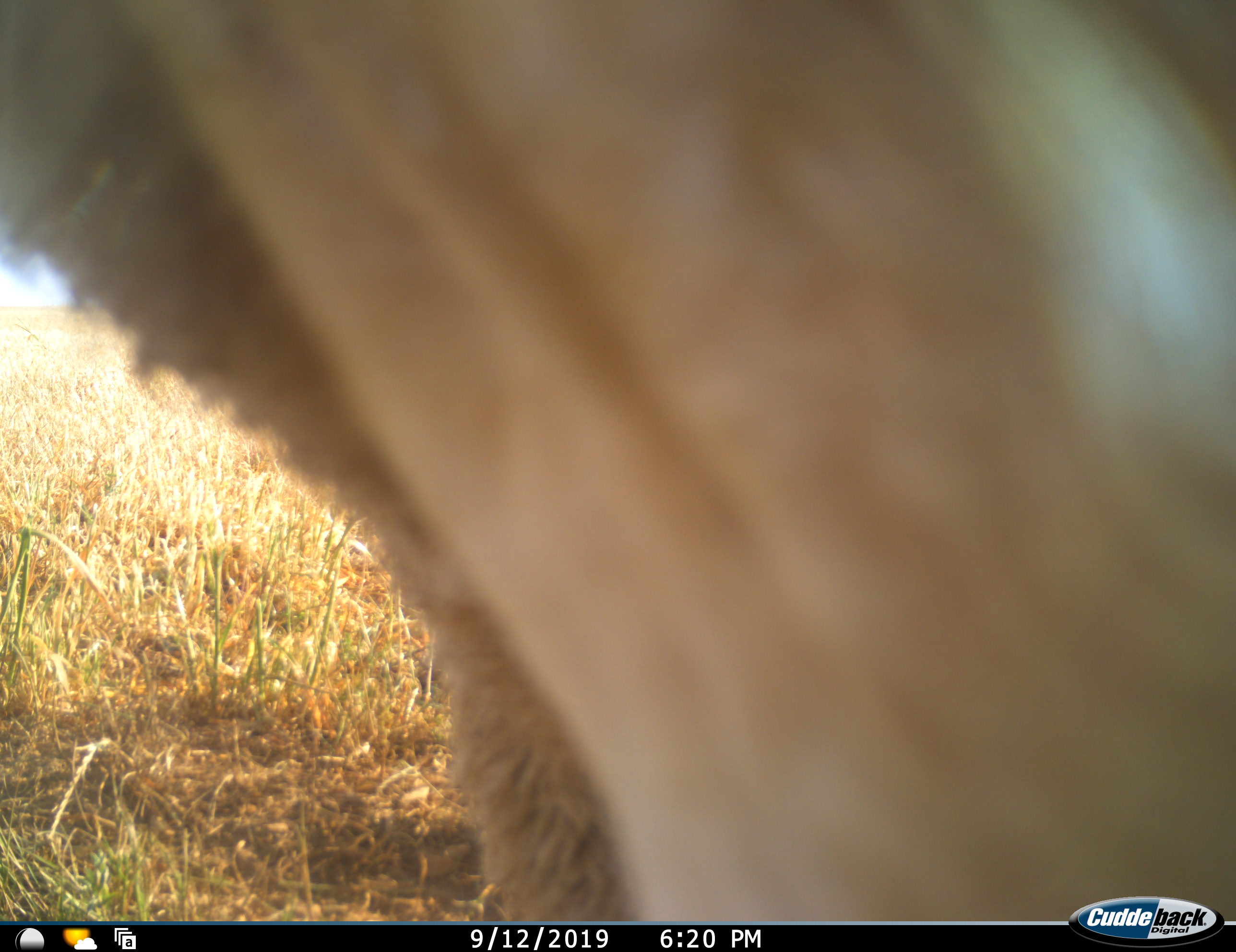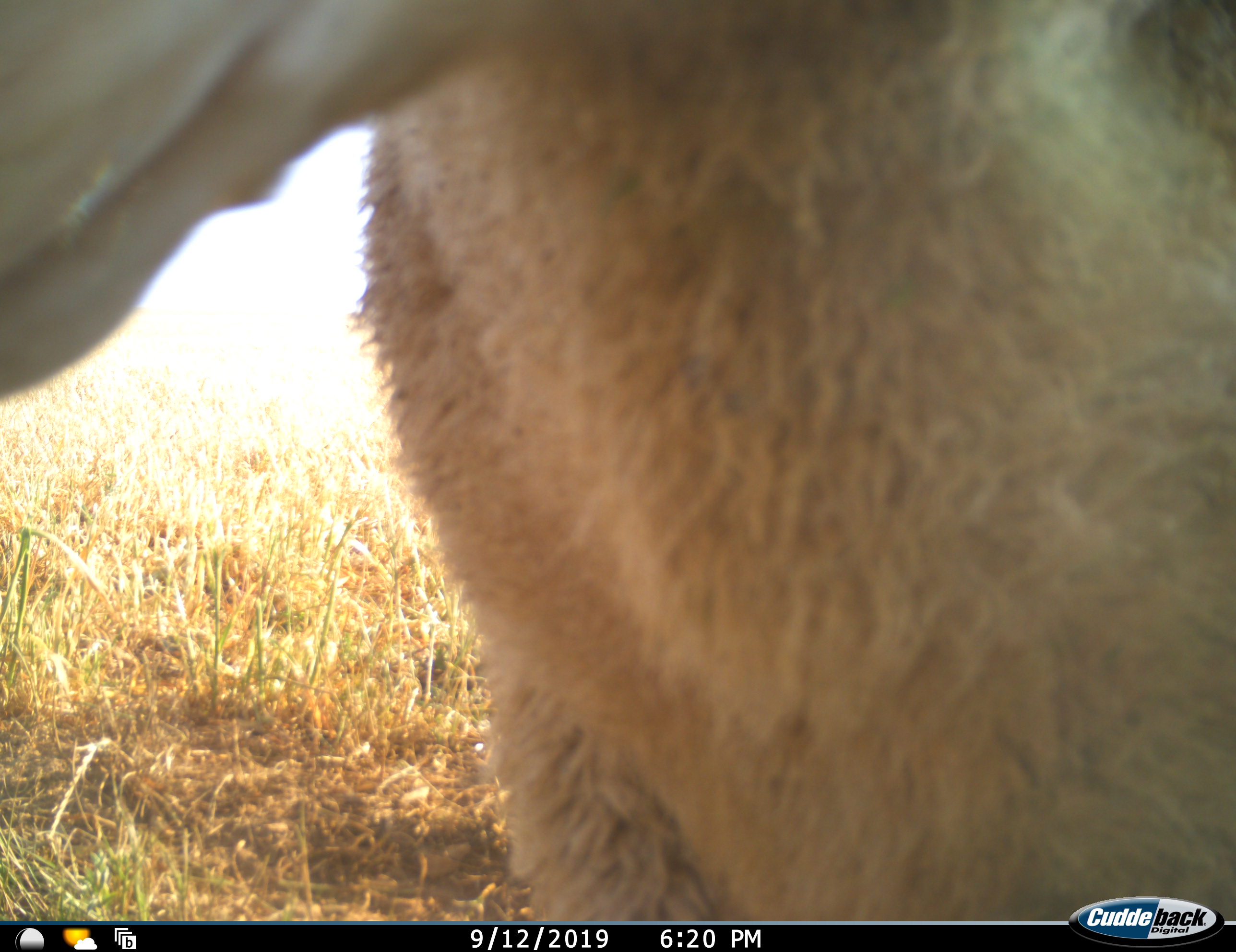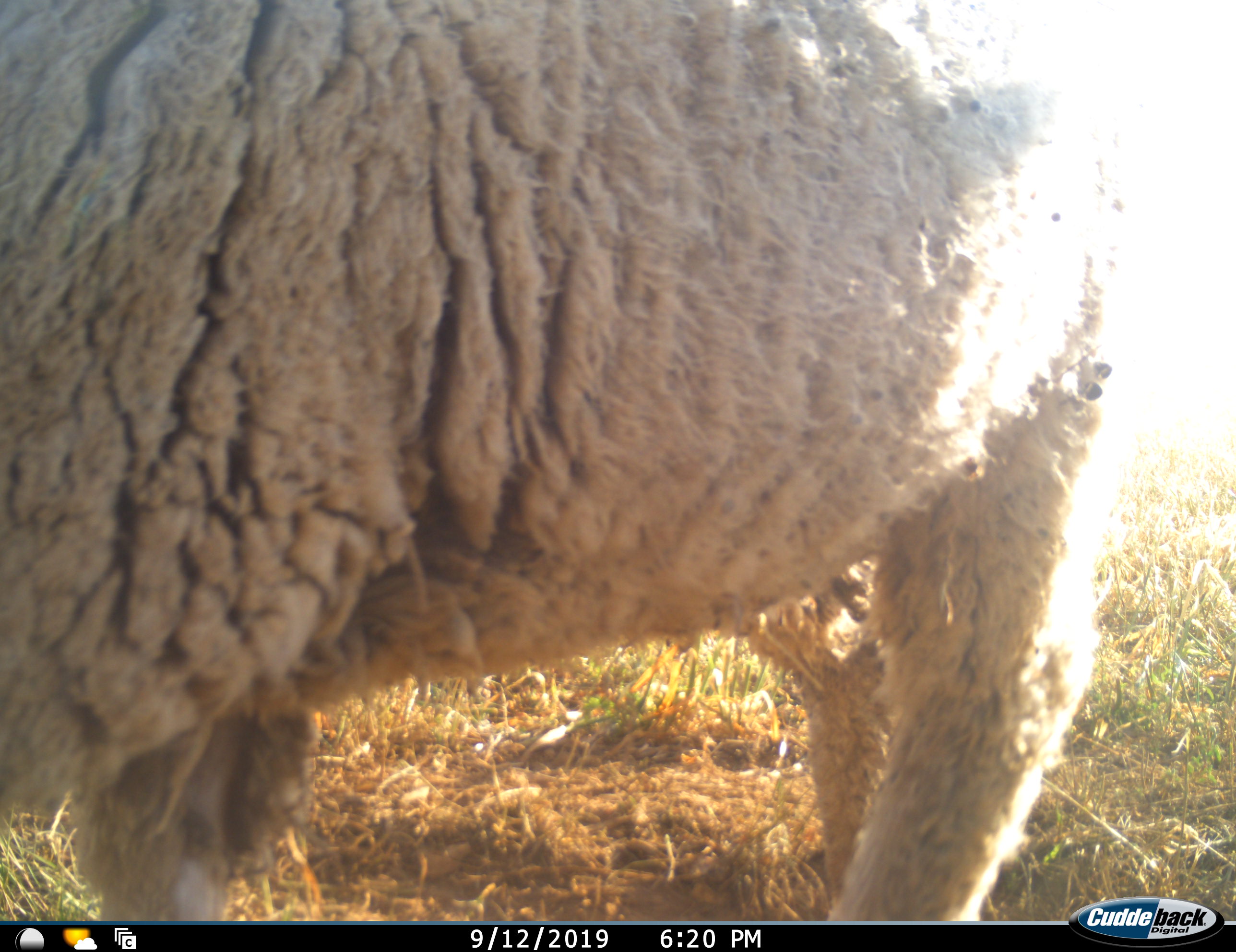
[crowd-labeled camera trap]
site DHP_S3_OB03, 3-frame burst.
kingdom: Animalia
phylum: Chordata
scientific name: Vertebrata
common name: domestic animal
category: domesticanimal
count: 1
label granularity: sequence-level